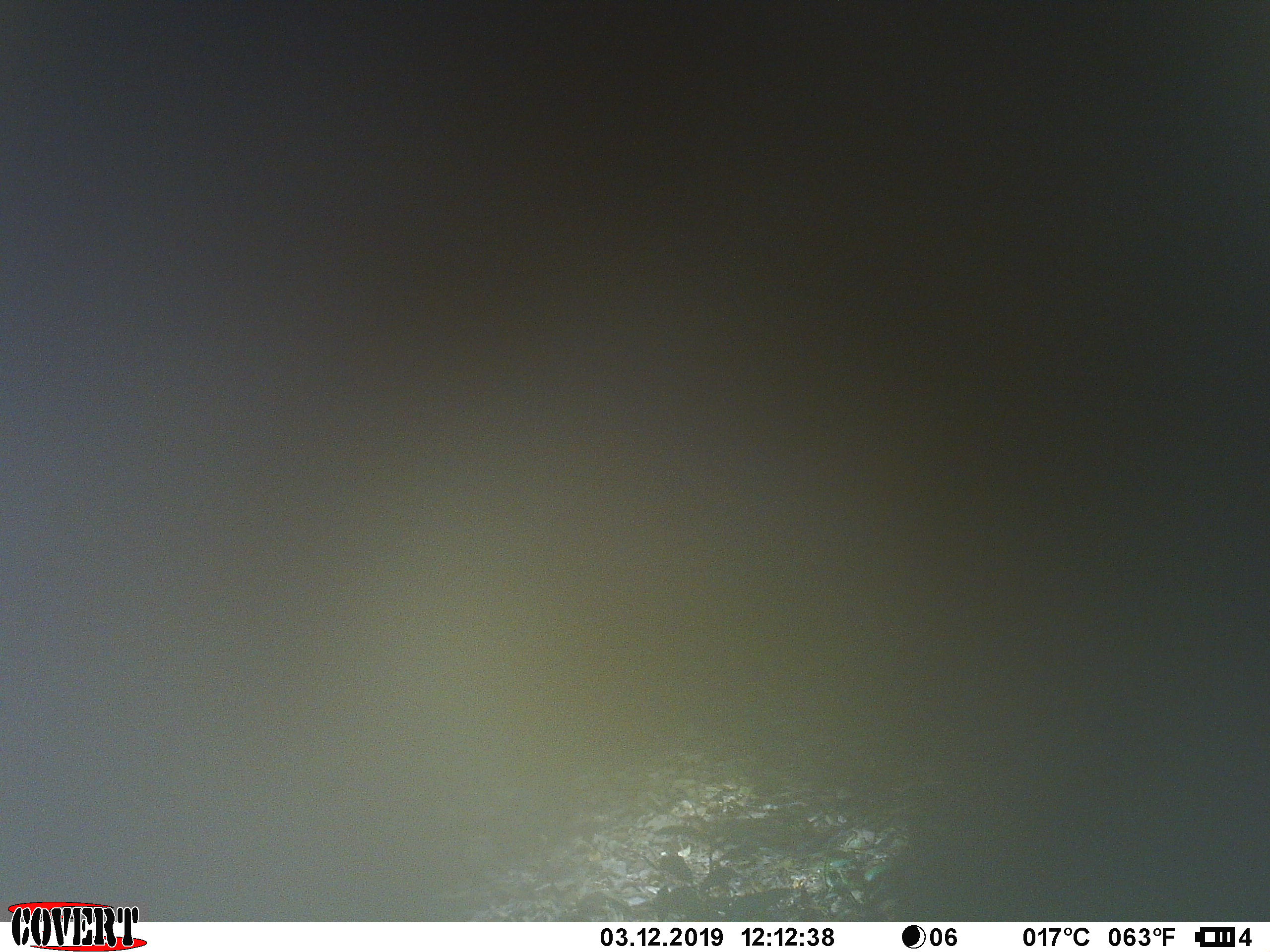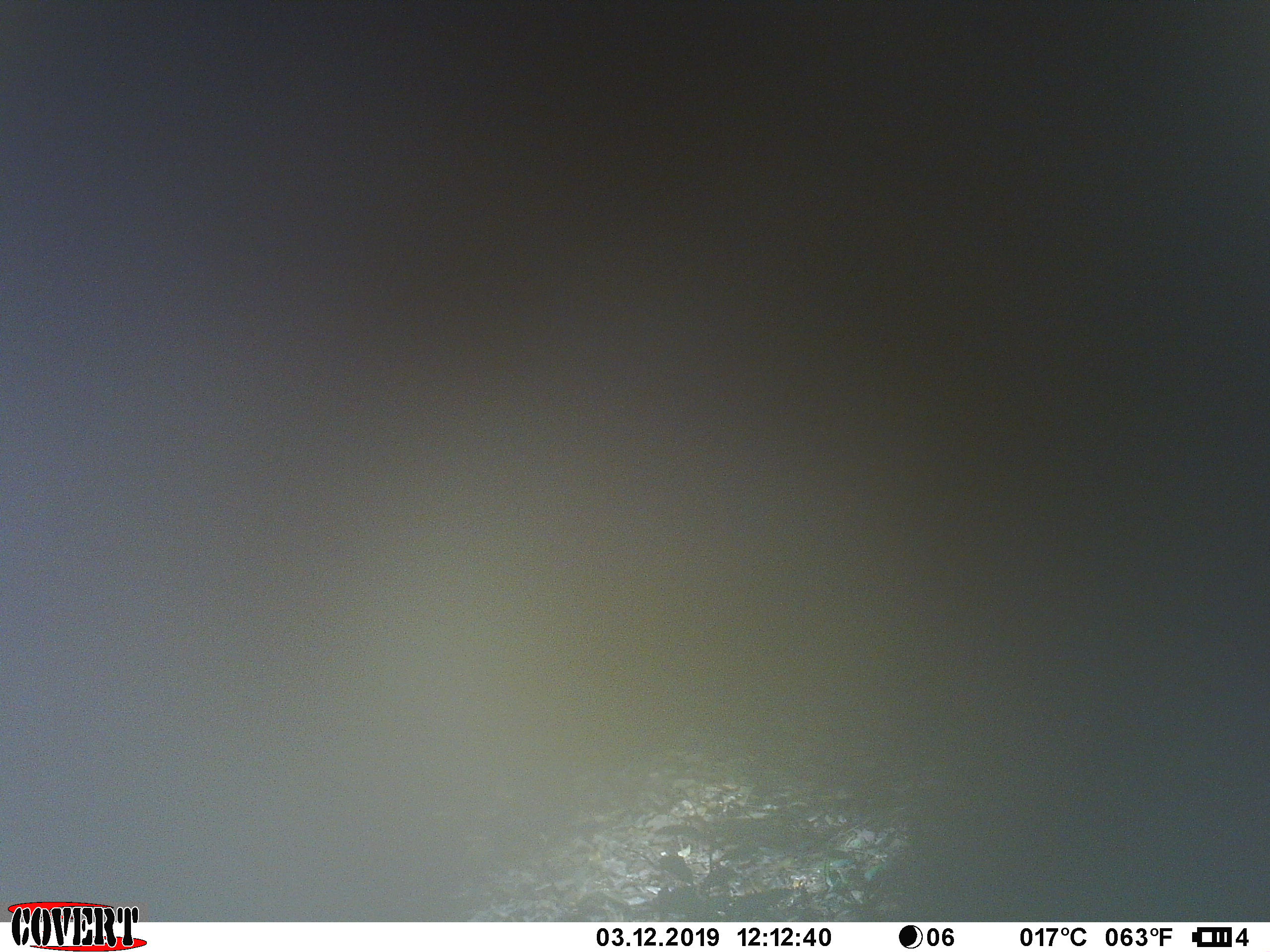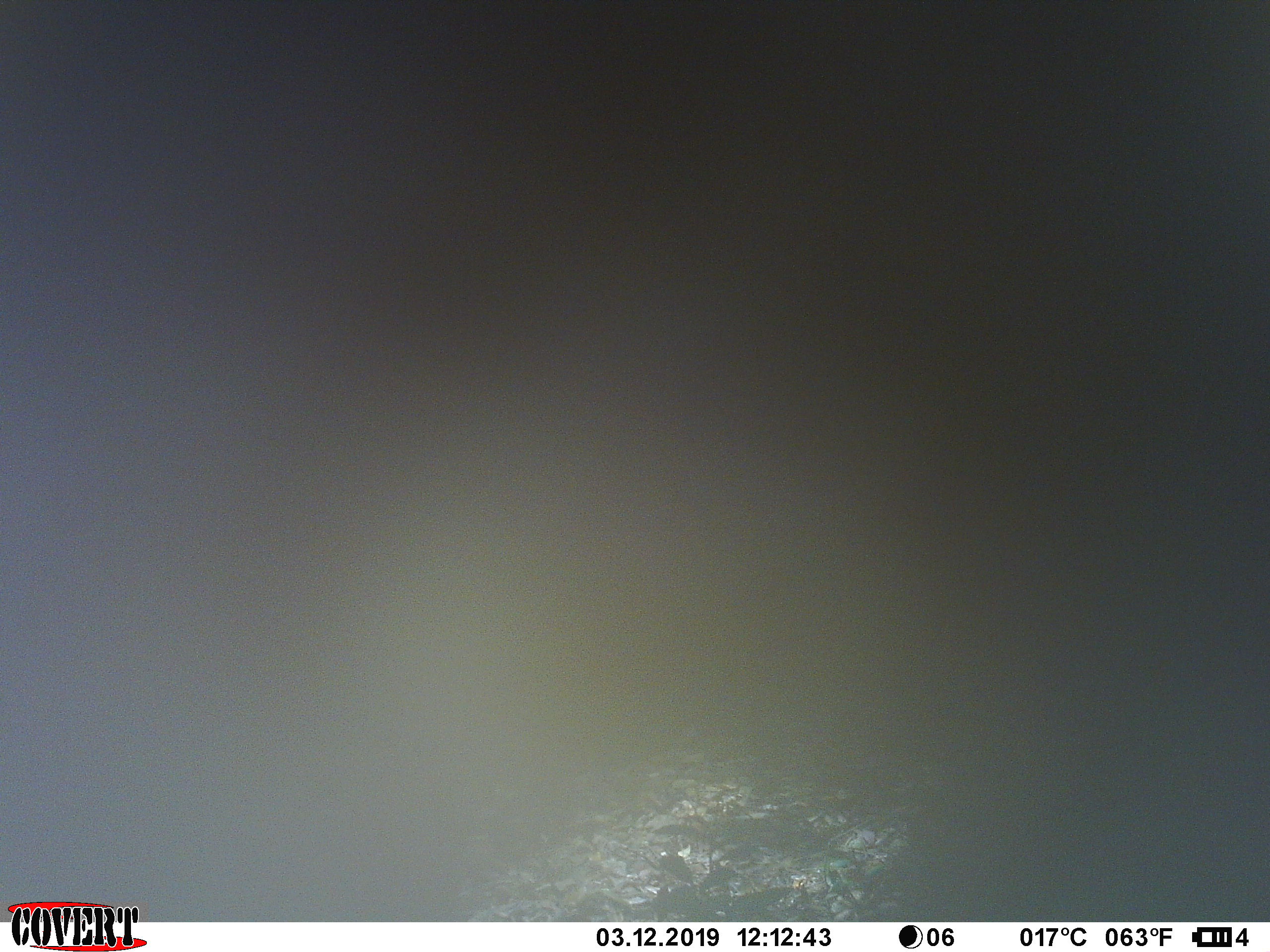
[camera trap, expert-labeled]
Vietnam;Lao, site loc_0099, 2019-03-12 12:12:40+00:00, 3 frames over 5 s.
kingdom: Animalia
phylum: Chordata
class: Mammalia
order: Artiodactyla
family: Suidae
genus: Sus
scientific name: Sus scrofa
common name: eurasian wild pig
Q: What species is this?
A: Eurasian wild pig (Sus scrofa).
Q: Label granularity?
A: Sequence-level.